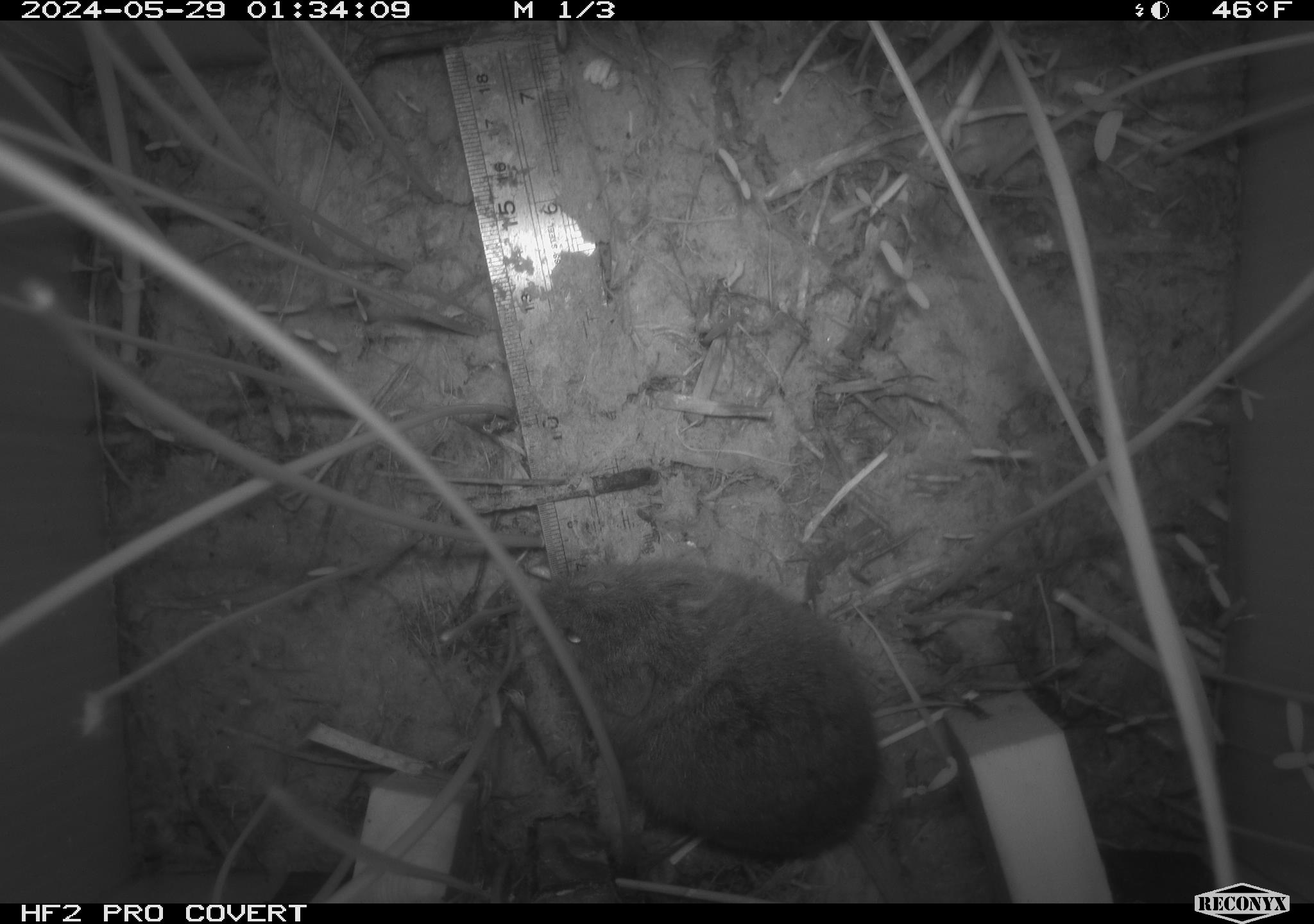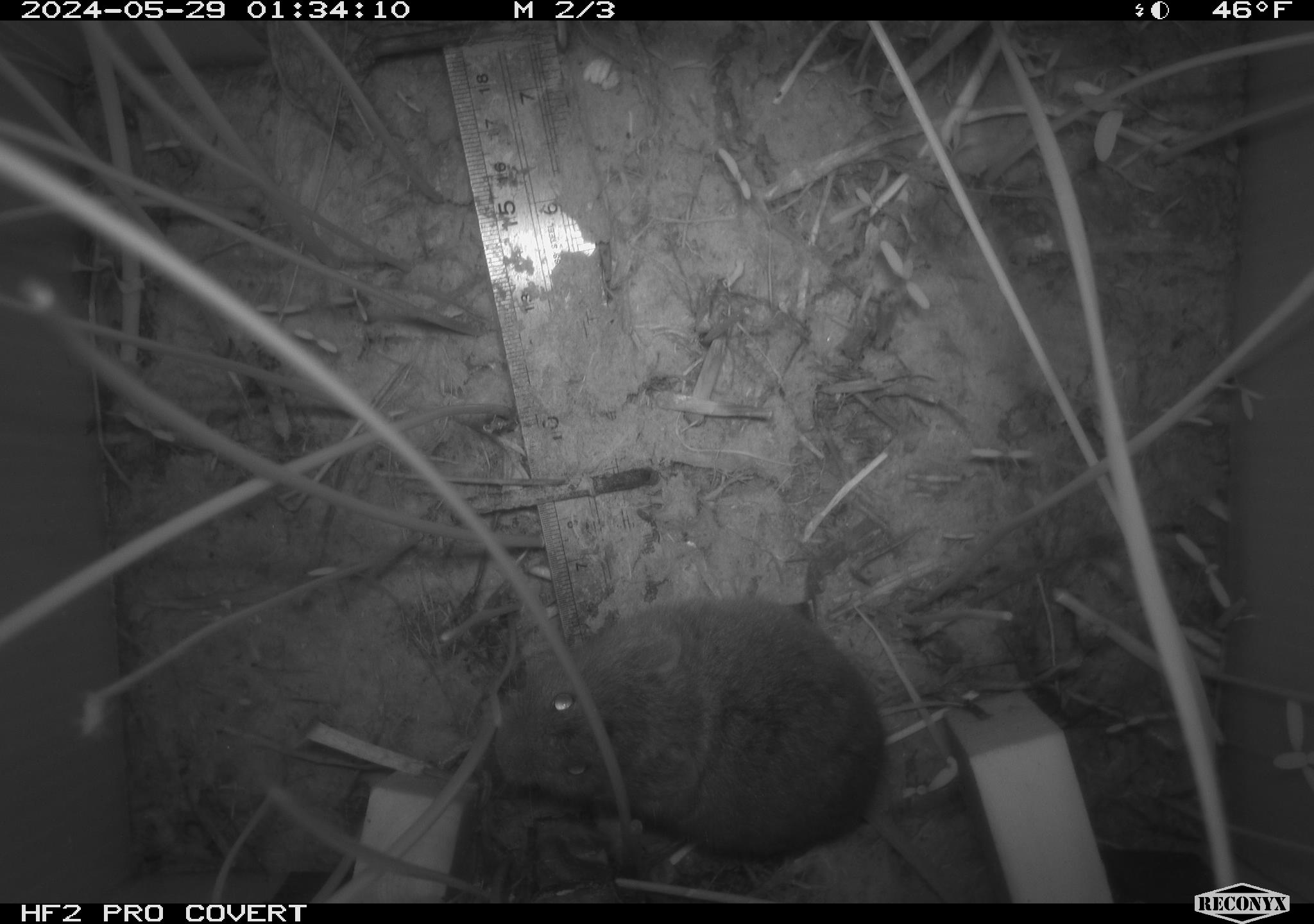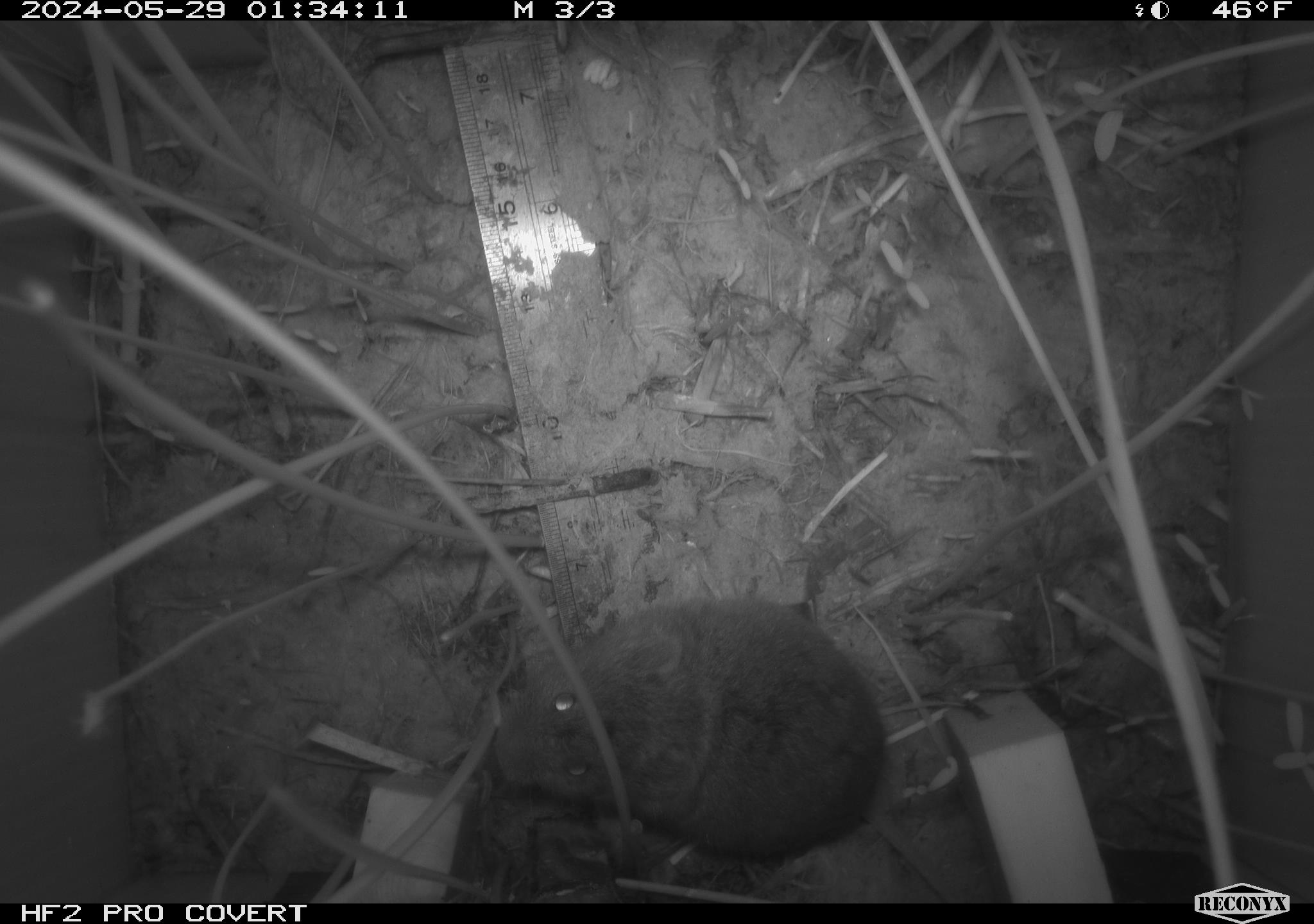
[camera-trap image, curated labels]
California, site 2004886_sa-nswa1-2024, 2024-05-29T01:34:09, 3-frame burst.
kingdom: Animalia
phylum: Chordata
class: Mammalia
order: Rodentia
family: Cricetidae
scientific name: Arvicolinae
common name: voles, lemmings, and muskrats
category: arvicolinae subfamily